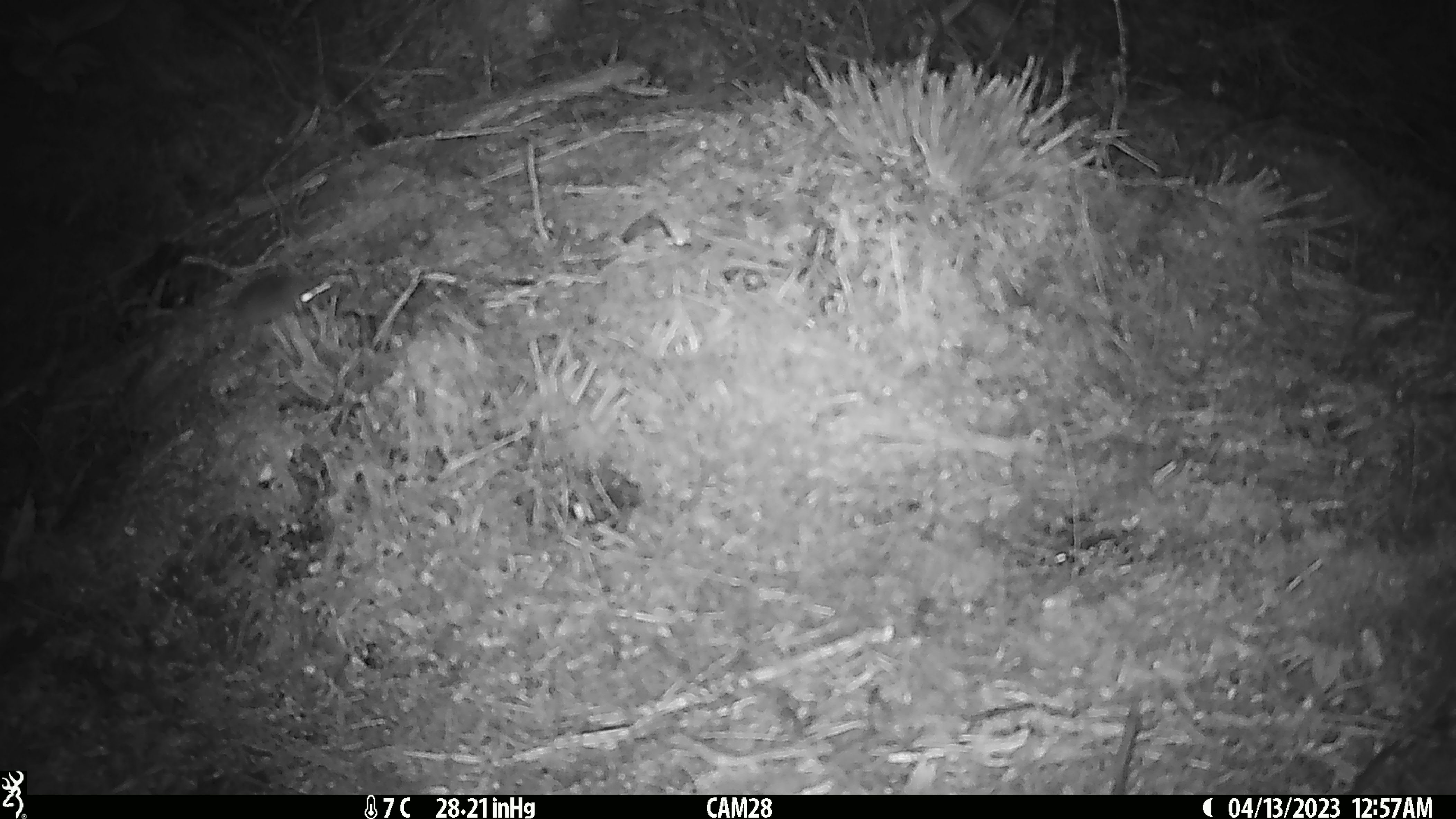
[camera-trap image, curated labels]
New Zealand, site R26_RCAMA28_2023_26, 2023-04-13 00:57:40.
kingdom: Animalia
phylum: Chordata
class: Mammalia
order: Rodentia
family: Muridae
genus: Mus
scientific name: Mus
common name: mouse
Mouse (Mus).